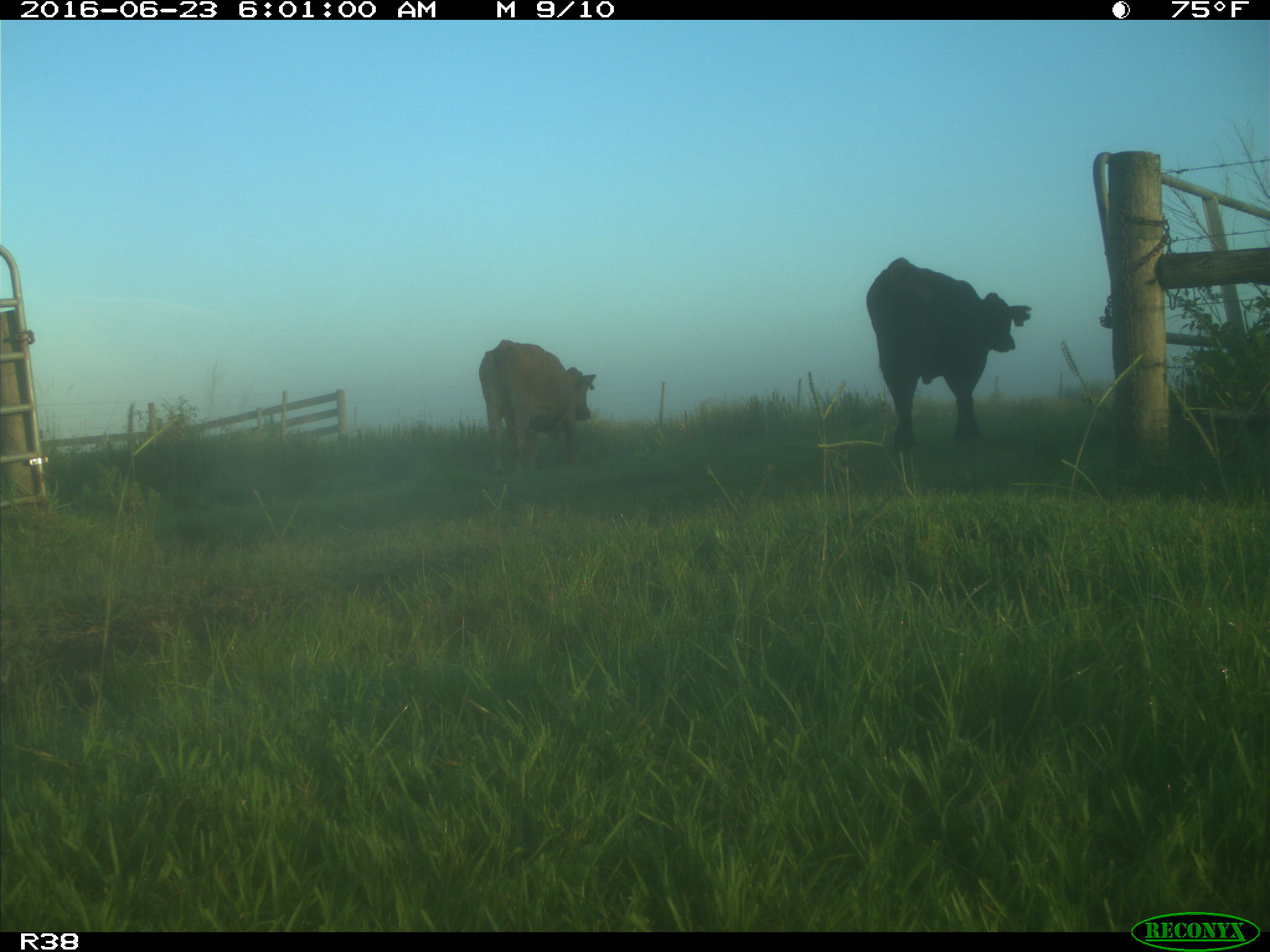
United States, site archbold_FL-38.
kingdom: Animalia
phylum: Chordata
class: Mammalia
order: Artiodactyla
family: Bovidae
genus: Bos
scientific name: Bos taurus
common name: domestic cow